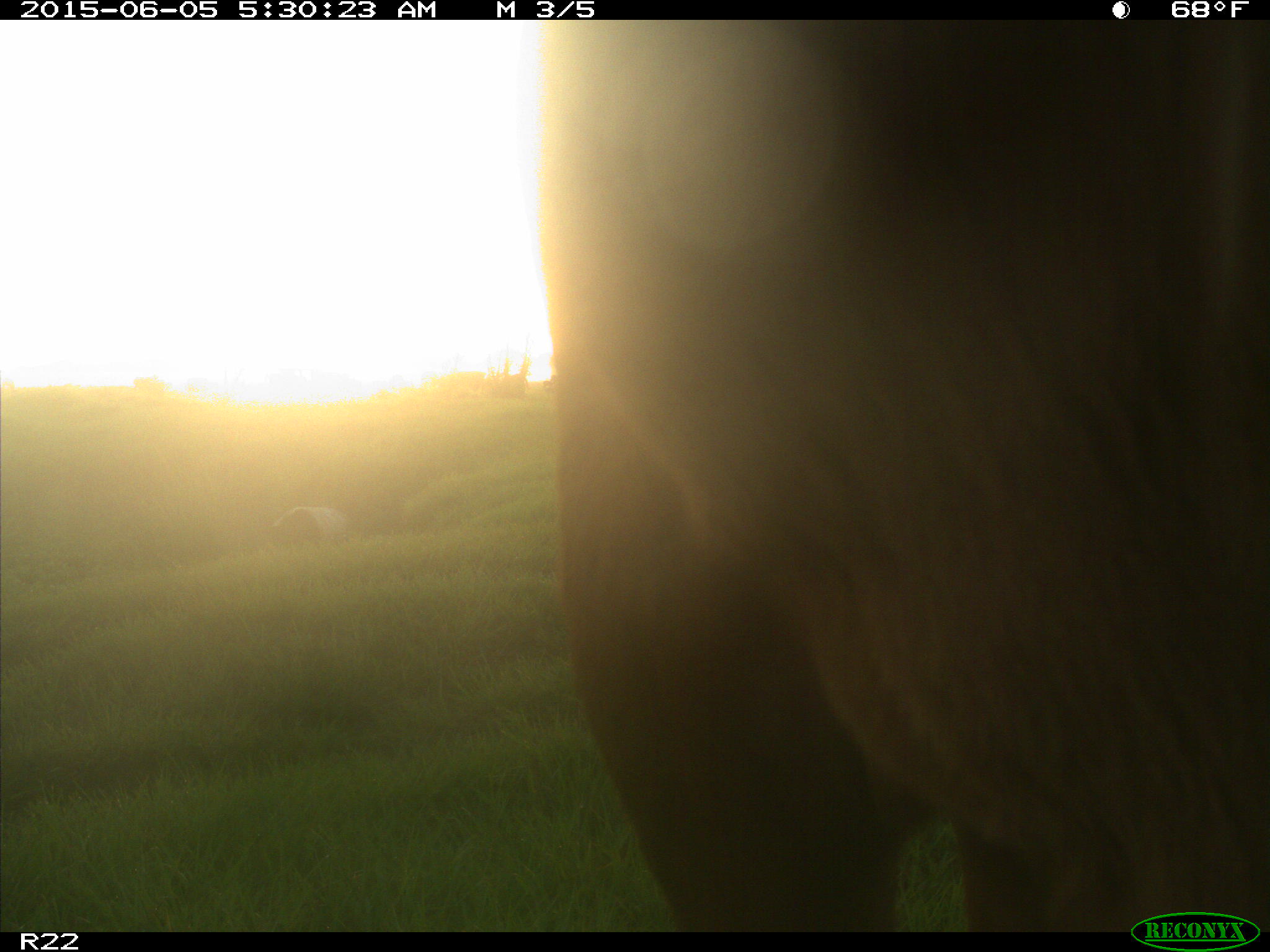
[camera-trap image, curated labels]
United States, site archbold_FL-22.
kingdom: Animalia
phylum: Chordata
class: Mammalia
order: Artiodactyla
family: Bovidae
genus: Bos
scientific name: Bos taurus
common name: domestic cow